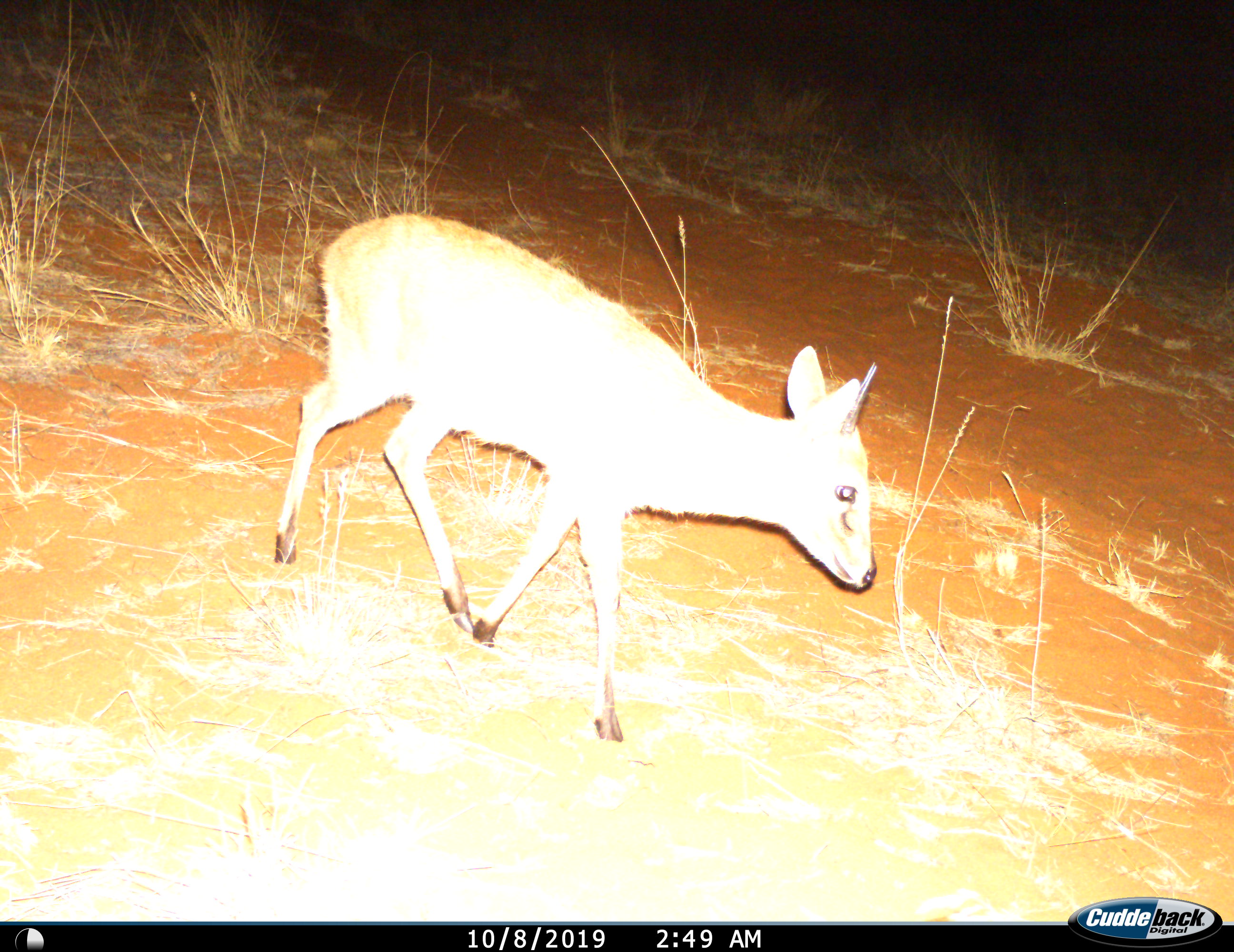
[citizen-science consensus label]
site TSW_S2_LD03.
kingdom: Animalia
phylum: Chordata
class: Mammalia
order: Artiodactyla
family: Bovidae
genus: Oreotragus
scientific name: Oreotragus oreotragus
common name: klipspringer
Klipspringer (Oreotragus oreotragus), count 1. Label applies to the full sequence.